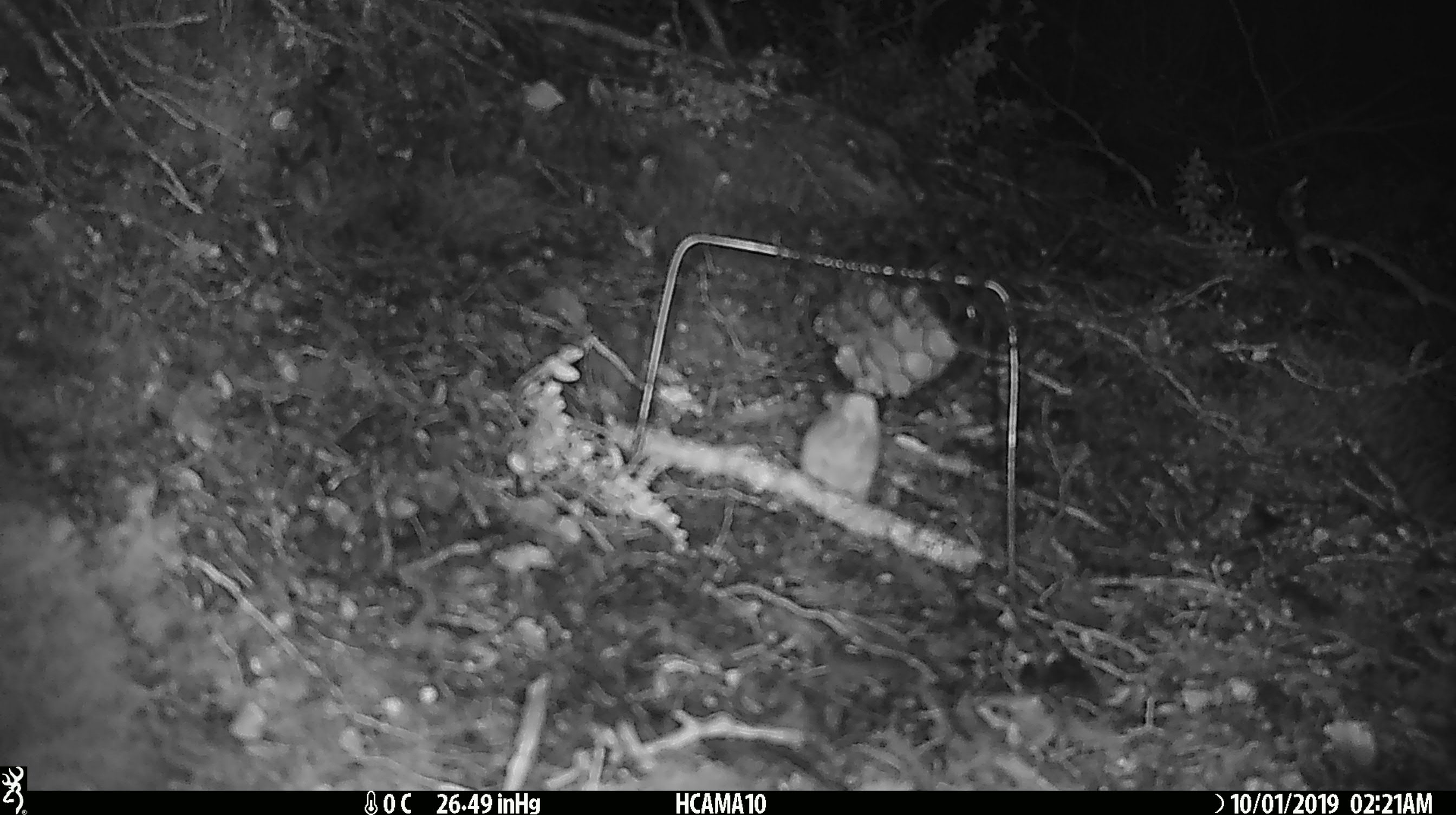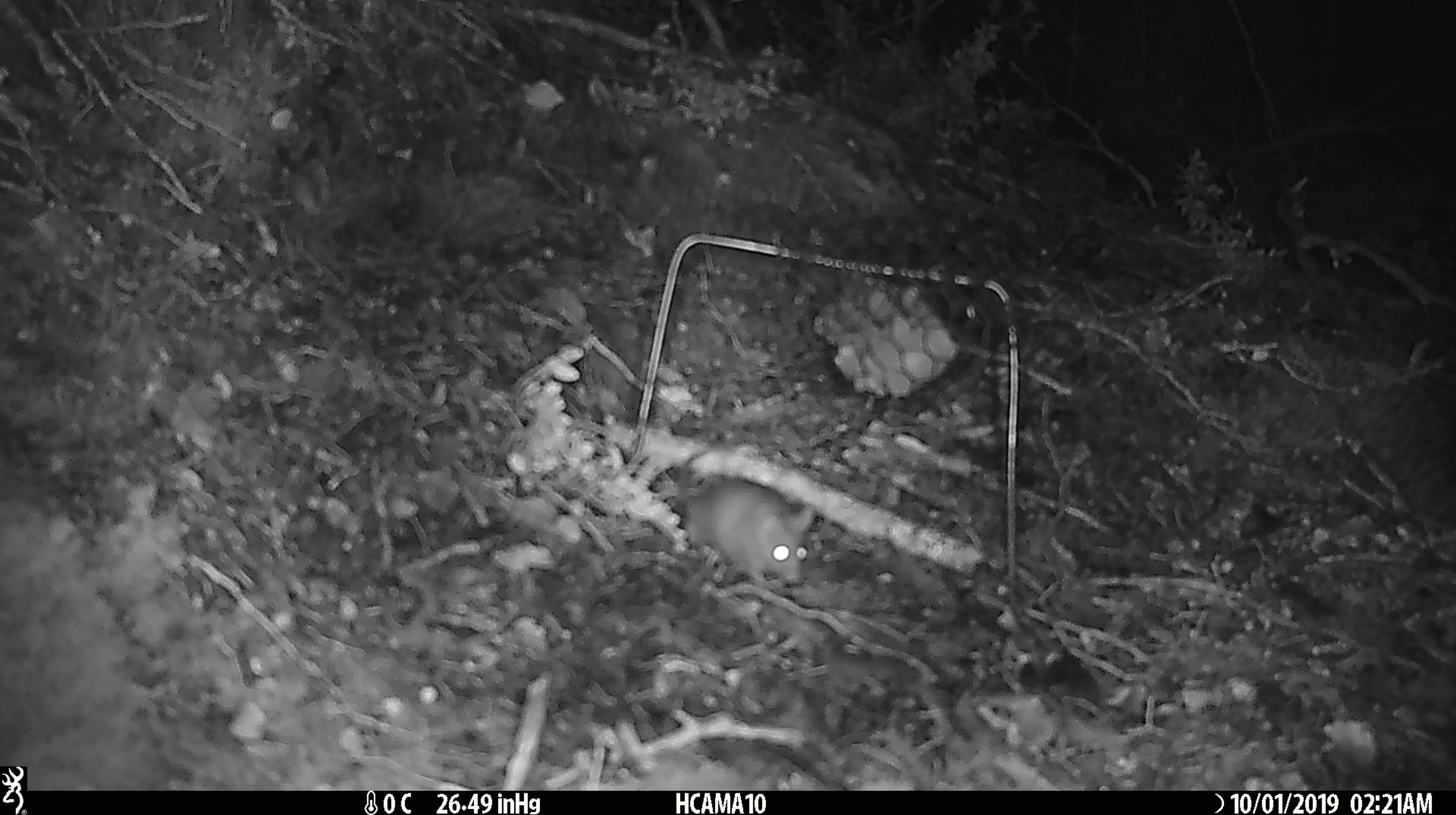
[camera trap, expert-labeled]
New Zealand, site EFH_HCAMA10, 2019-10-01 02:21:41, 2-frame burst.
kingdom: Animalia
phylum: Chordata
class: Mammalia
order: Rodentia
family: Muridae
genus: Mus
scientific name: Mus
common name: mouse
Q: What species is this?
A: Mouse (Mus).